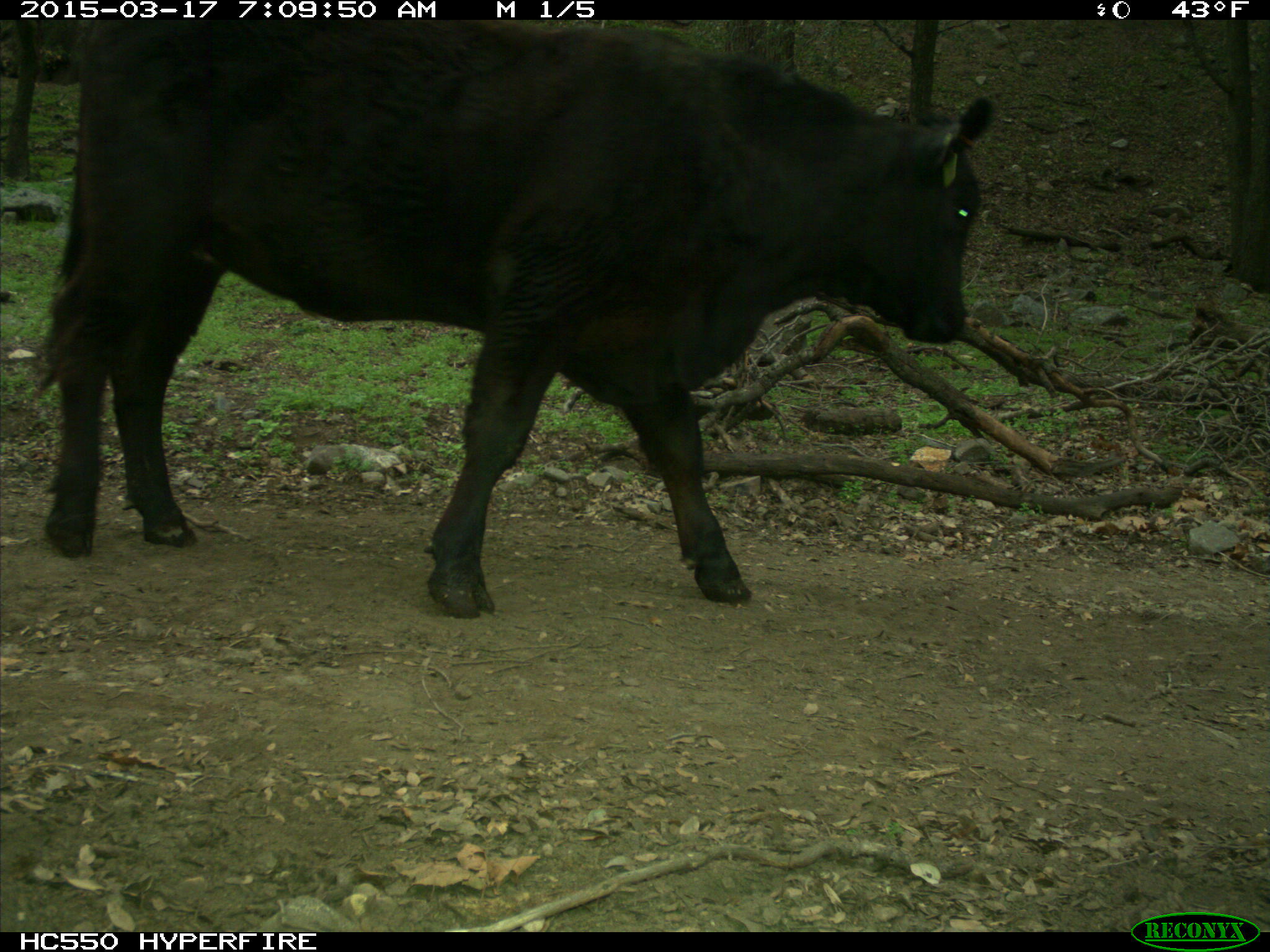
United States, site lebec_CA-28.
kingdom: Animalia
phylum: Chordata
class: Mammalia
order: Artiodactyla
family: Bovidae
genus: Bos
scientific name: Bos taurus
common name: domestic cow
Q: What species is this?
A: Bos taurus (domestic cow).